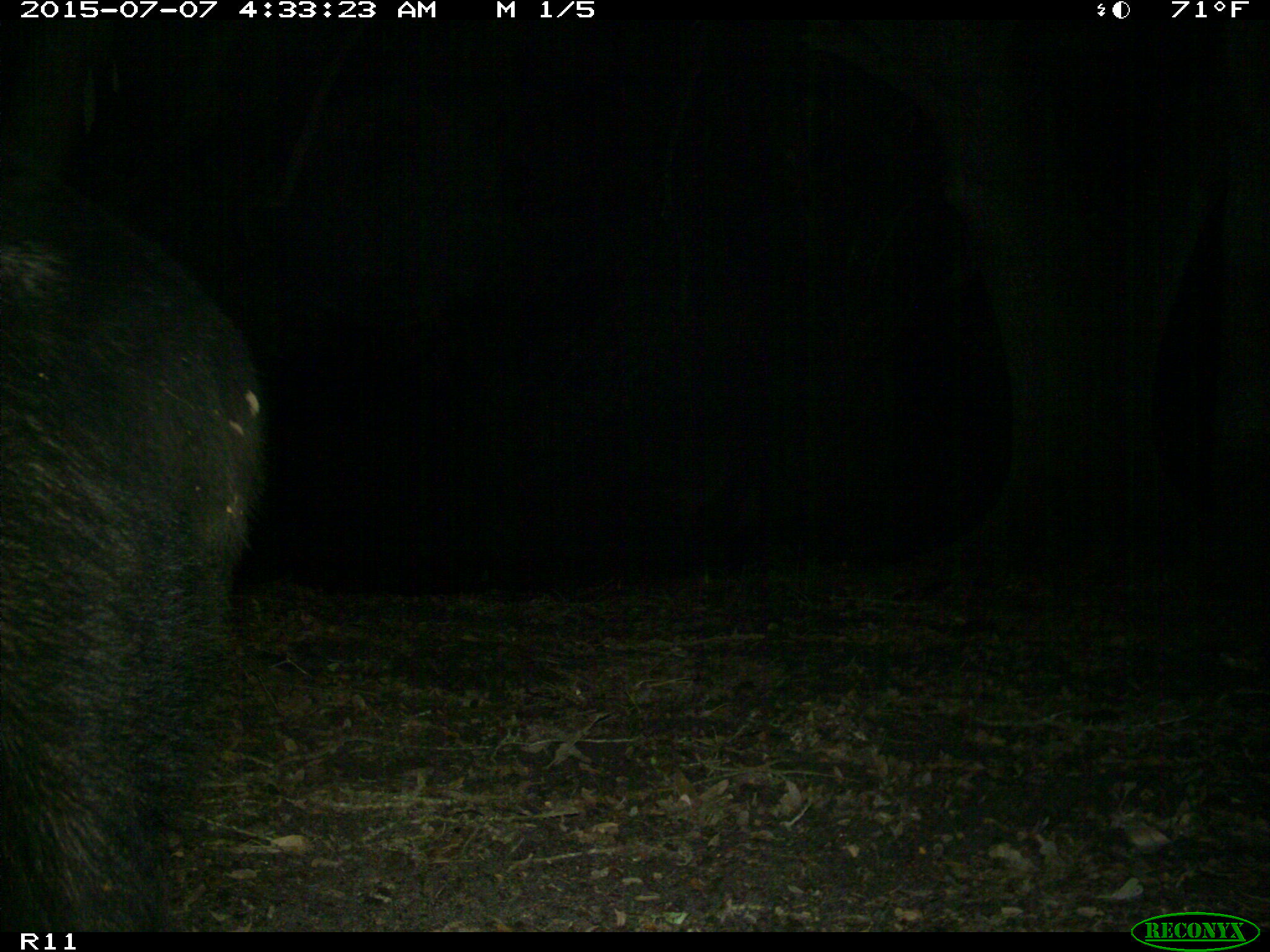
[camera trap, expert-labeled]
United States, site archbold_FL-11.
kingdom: Animalia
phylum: Chordata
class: Mammalia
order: Carnivora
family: Ursidae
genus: Ursus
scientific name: Ursus americanus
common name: american black bear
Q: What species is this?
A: Ursus americanus (american black bear).